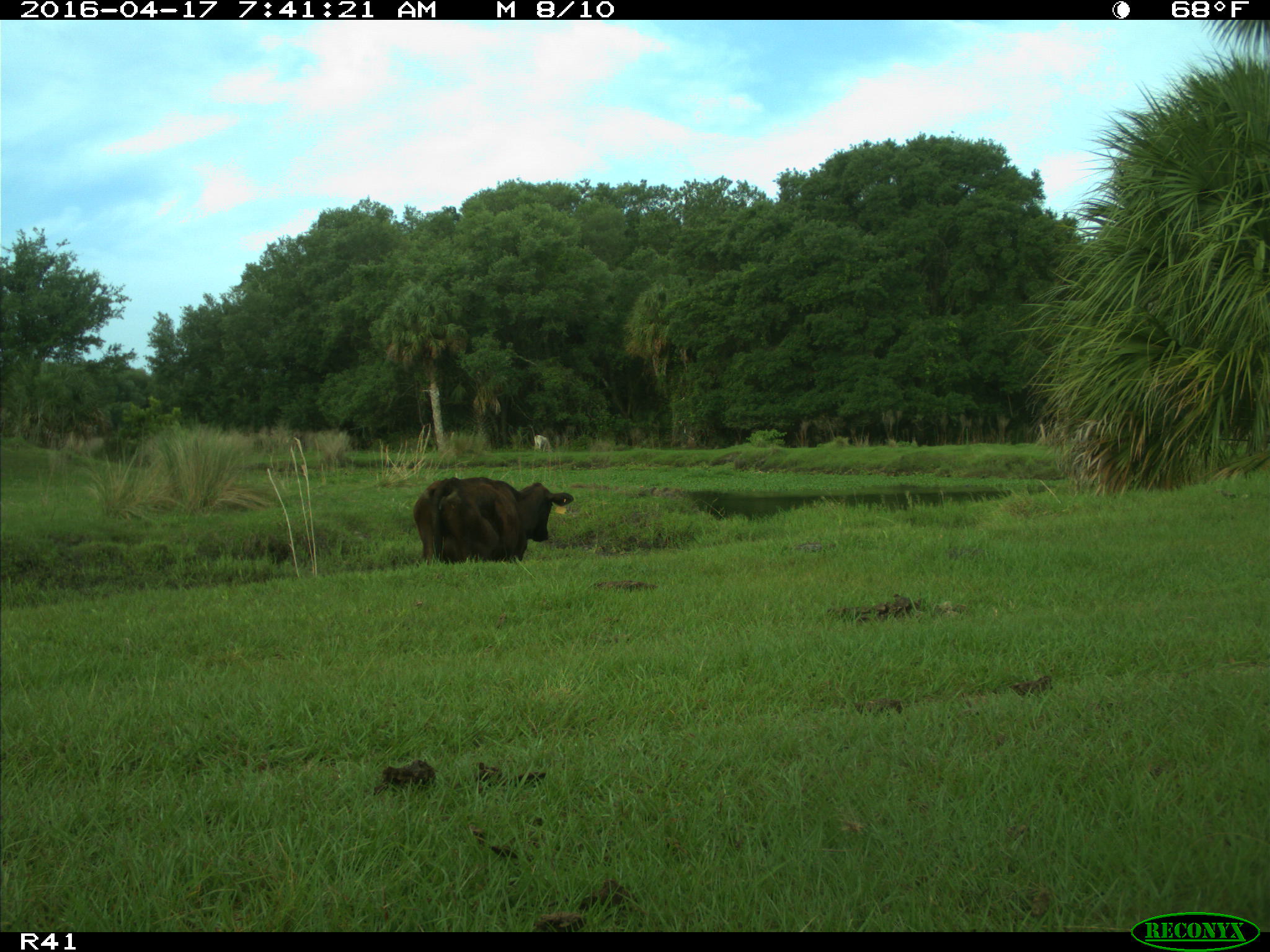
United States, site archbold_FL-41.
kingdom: Animalia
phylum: Chordata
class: Mammalia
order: Artiodactyla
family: Bovidae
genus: Bos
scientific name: Bos taurus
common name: domestic cow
Bos taurus (domestic cow).